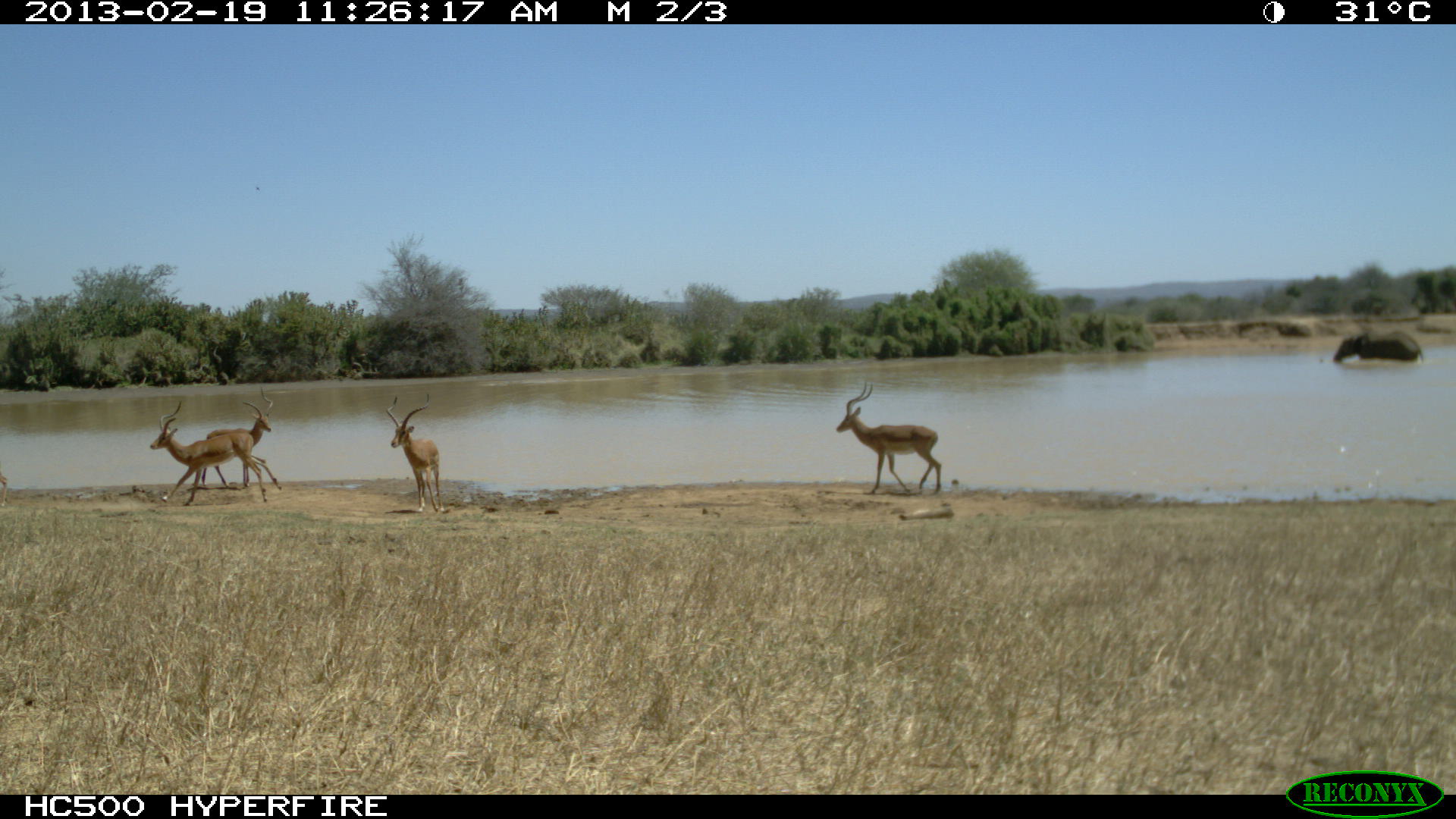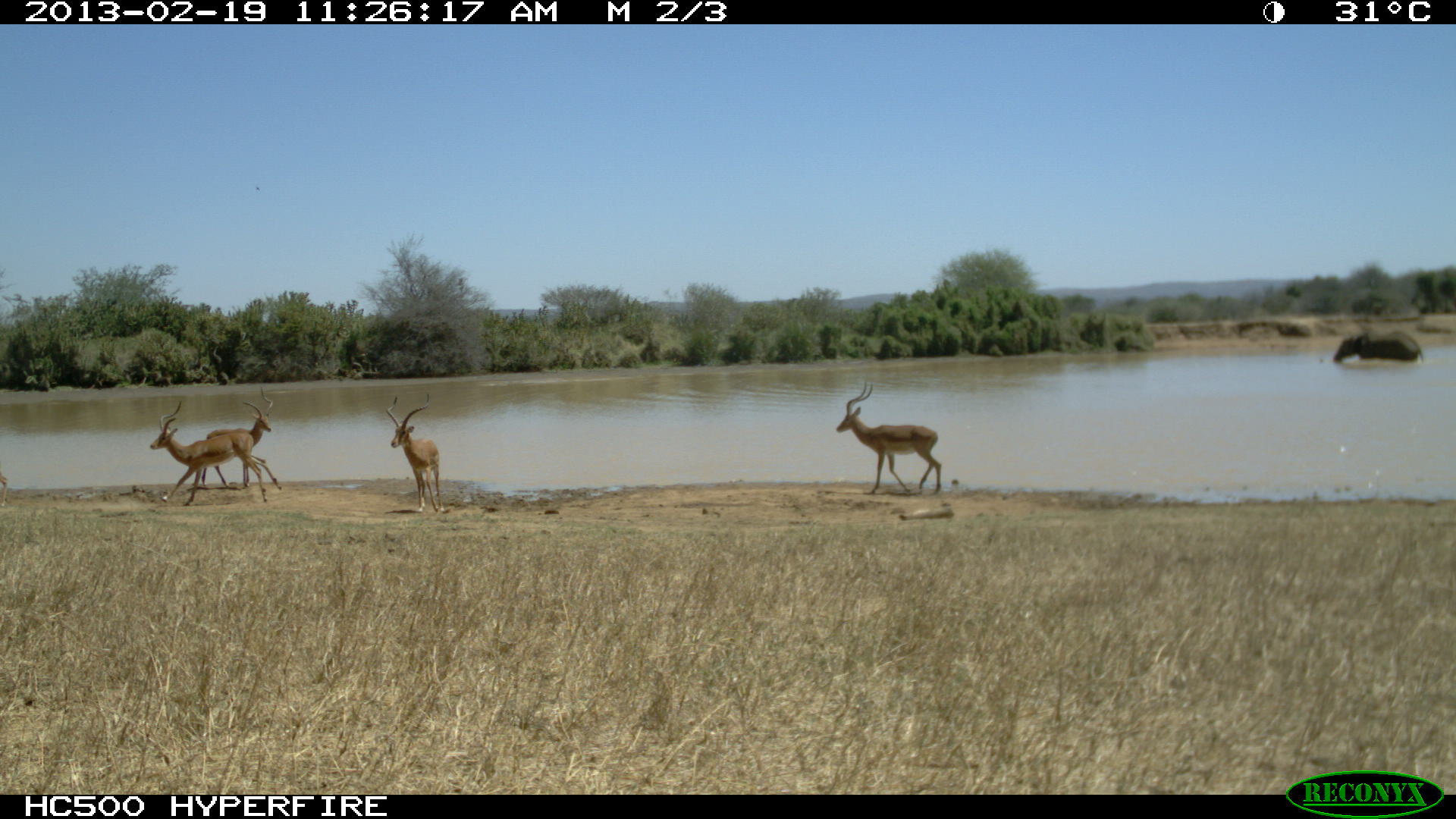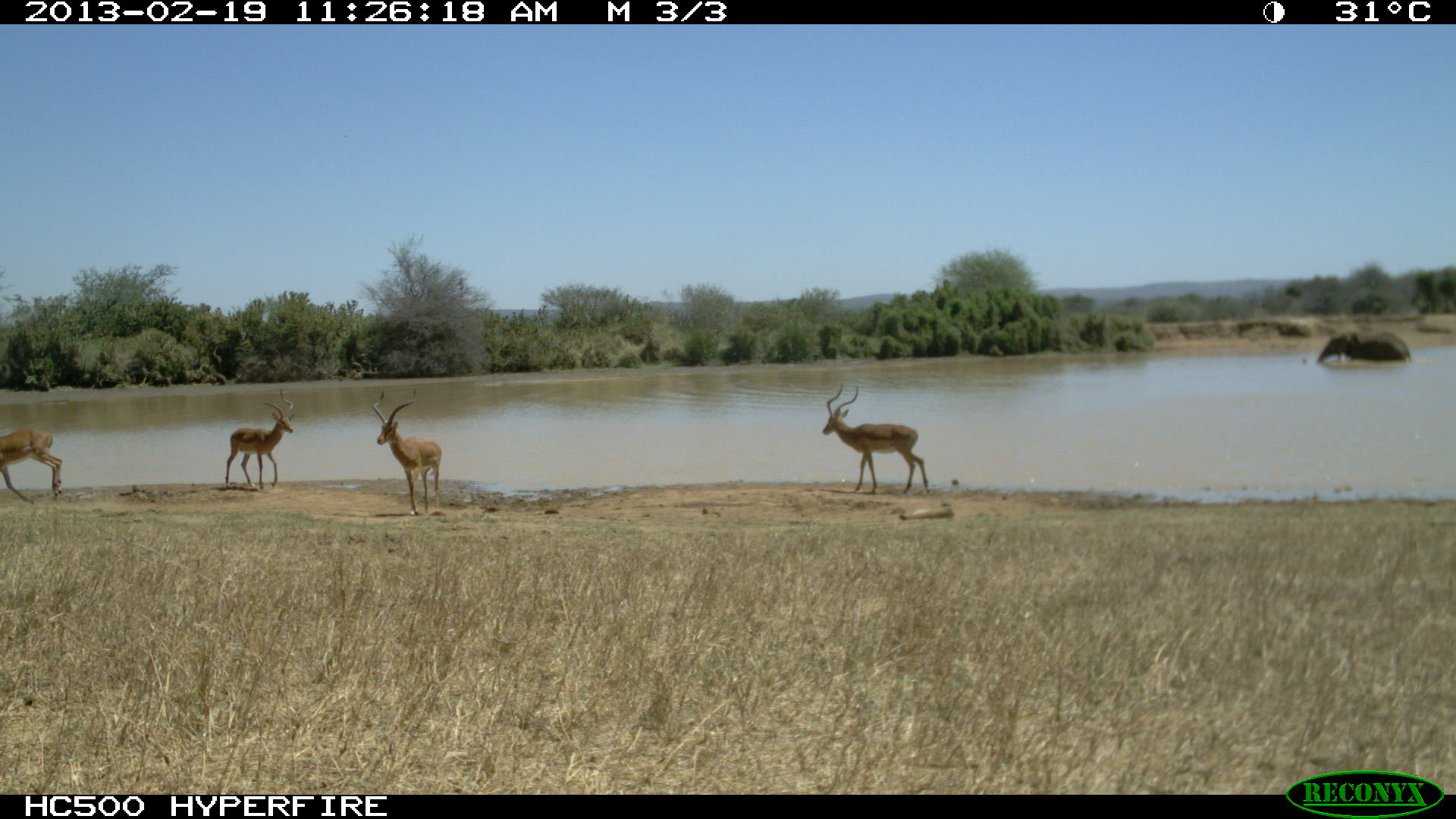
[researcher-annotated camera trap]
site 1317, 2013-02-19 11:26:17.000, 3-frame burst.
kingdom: Animalia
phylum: Chordata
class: Mammalia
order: Proboscidea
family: Elephantidae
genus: Loxodonta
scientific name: Loxodonta africana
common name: african bush elephant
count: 1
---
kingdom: Animalia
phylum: Chordata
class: Mammalia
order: Artiodactyla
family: Bovidae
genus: Aepyceros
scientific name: Aepyceros melampus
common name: impala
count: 4